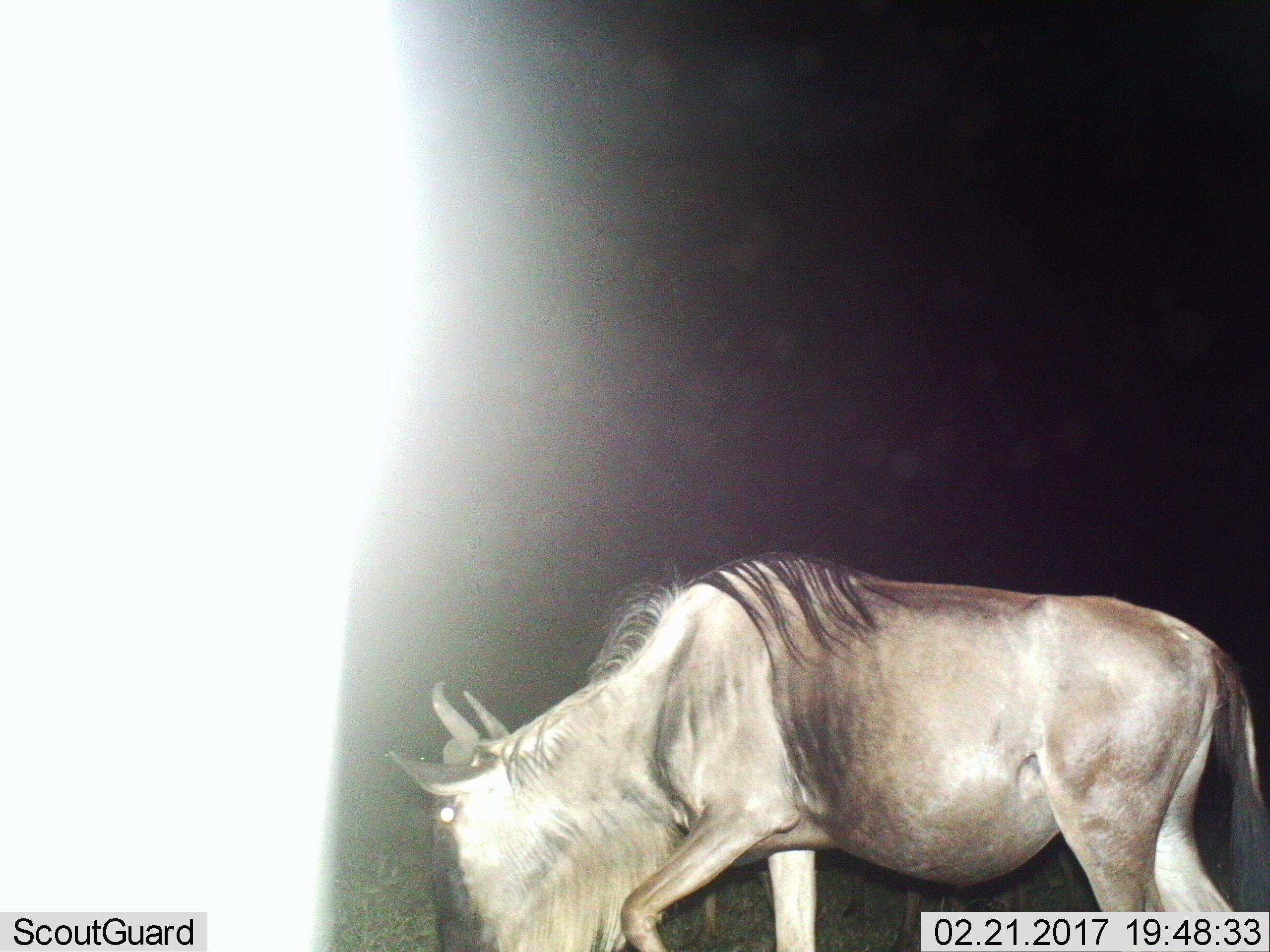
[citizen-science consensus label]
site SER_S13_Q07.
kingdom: Animalia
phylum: Chordata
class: Mammalia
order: Artiodactyla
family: Bovidae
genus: Connochaetes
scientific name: Connochaetes taurinus taurinus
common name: blue wildebeest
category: wildebeestblue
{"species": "wildebeestblue (blue wildebeest) (Connochaetes taurinus taurinus)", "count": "1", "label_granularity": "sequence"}